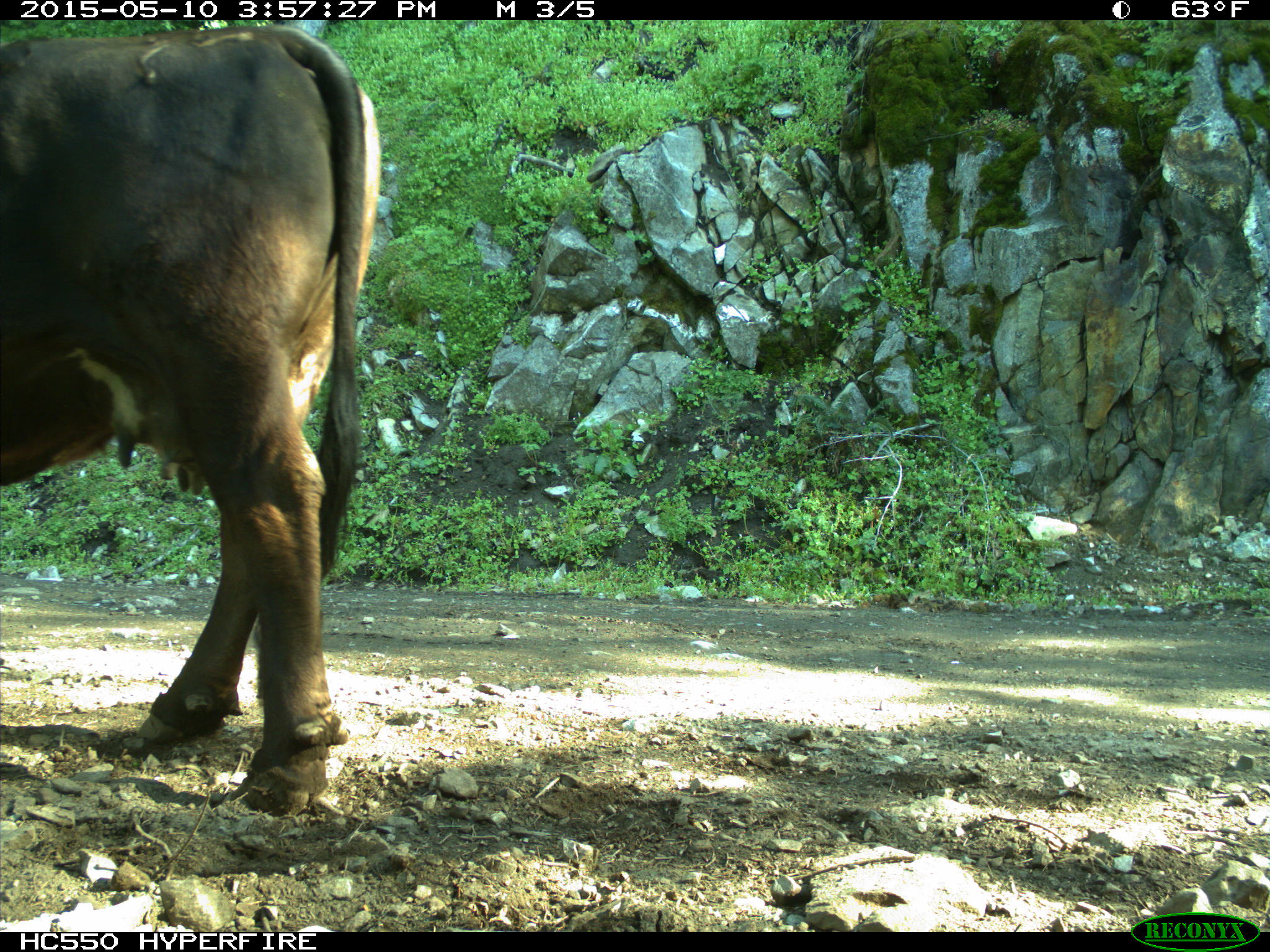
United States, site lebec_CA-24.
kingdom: Animalia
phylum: Chordata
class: Mammalia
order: Artiodactyla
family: Bovidae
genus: Bos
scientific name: Bos taurus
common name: domestic cow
Bos taurus (domestic cow).